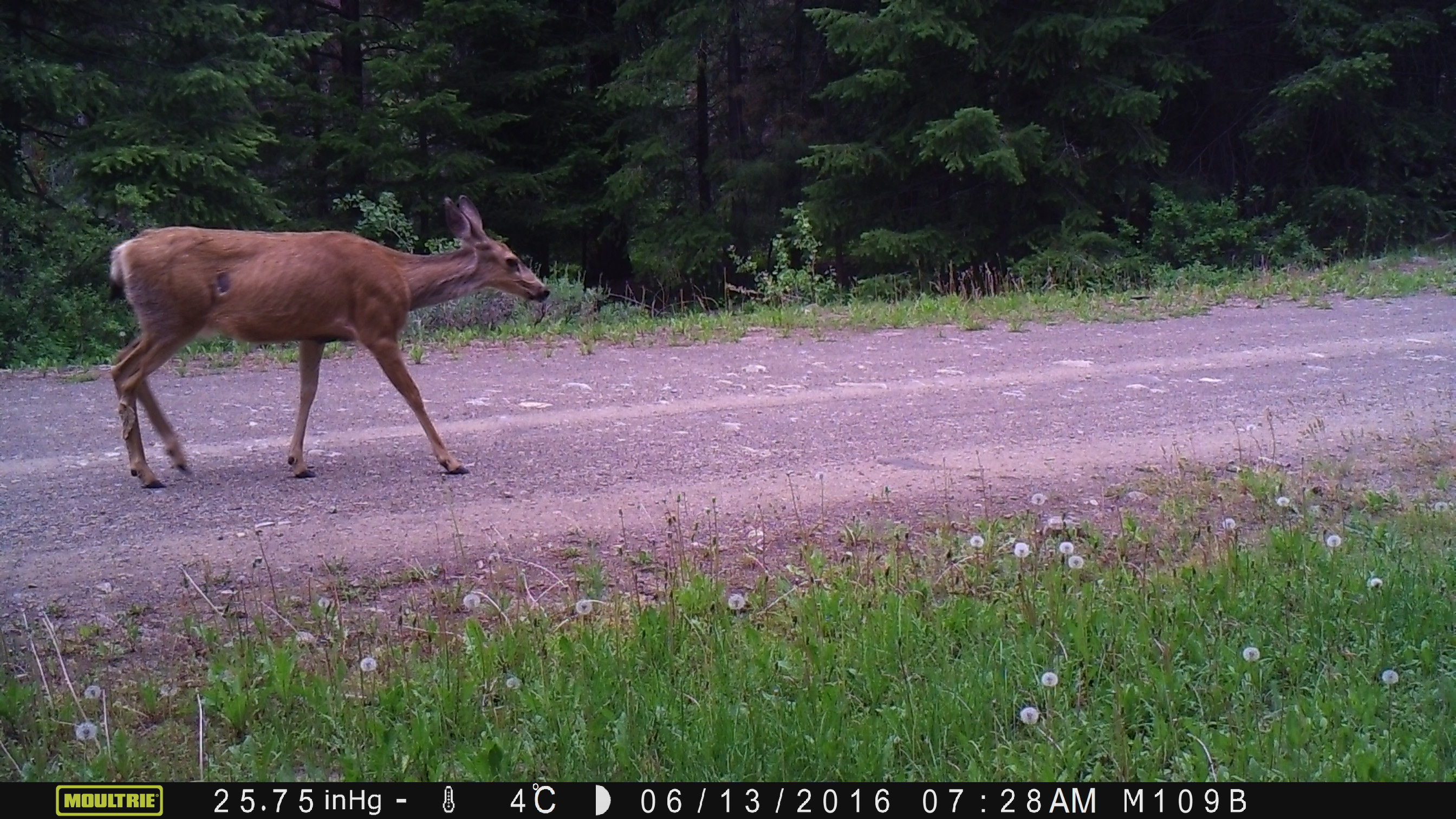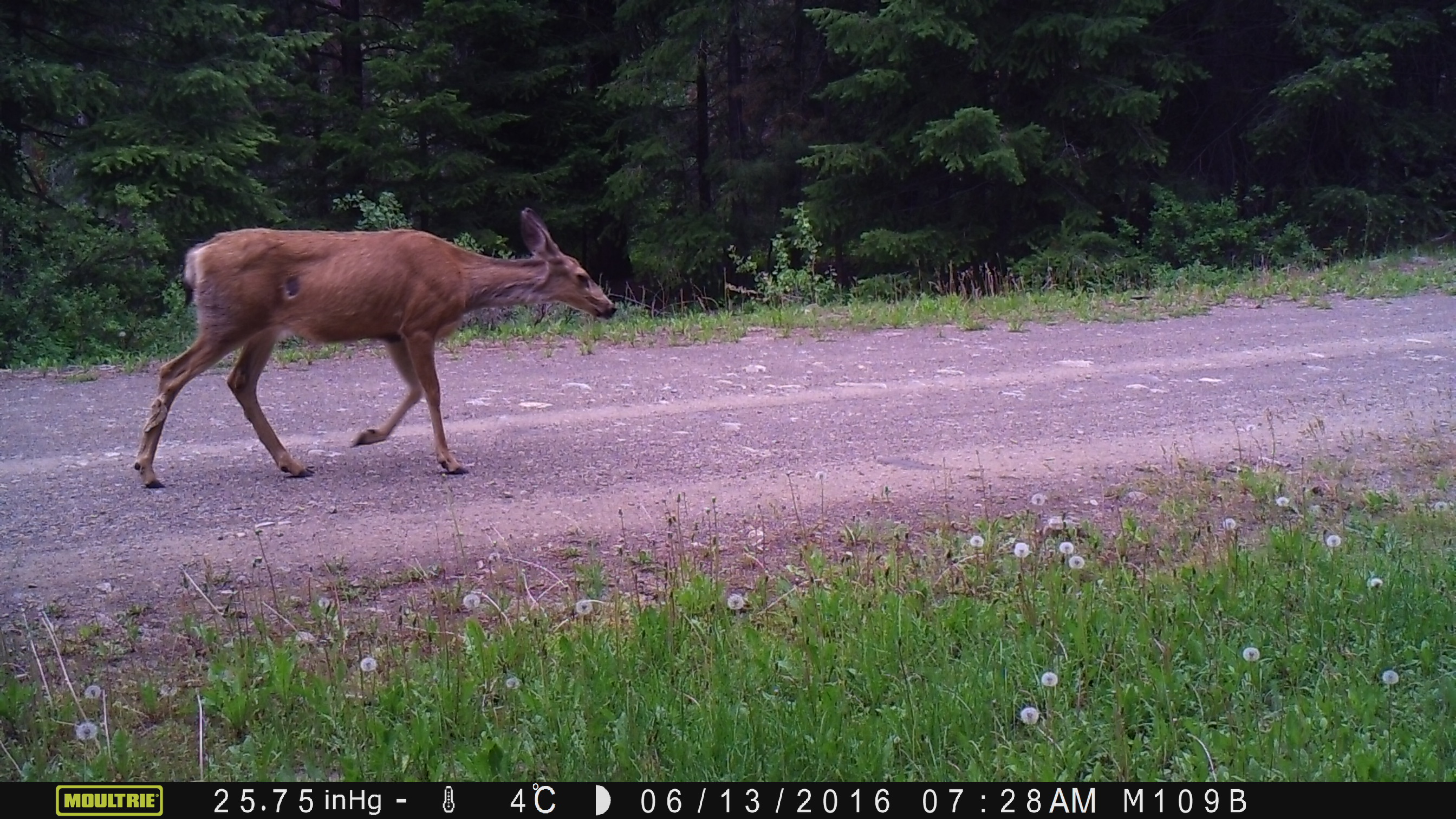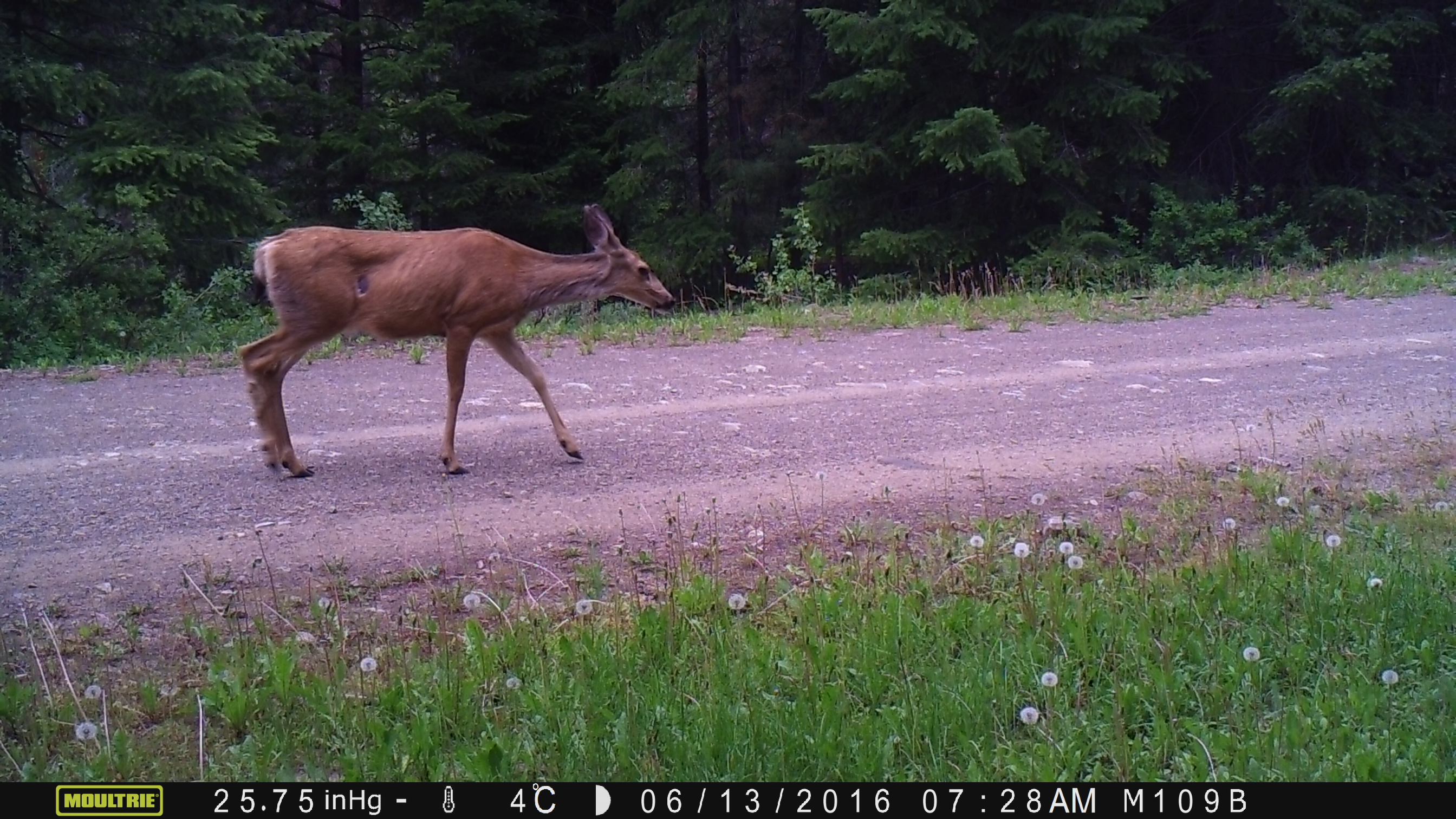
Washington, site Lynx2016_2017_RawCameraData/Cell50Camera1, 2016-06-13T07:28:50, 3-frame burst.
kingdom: Animalia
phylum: Chordata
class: Mammalia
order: Artiodactyla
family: Cervidae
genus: Odocoileus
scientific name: Odocoileus hemionus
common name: mule deer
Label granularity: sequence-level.